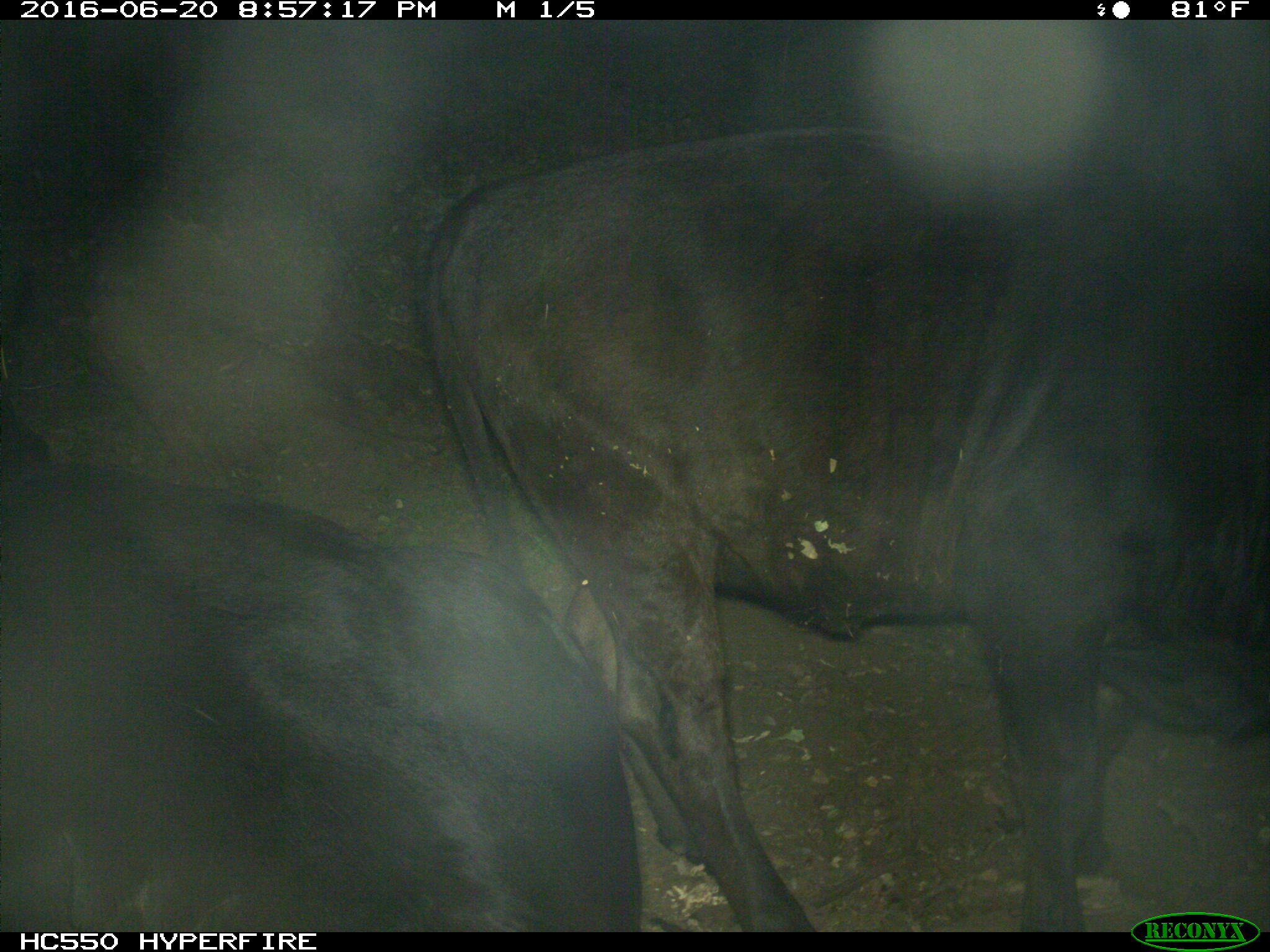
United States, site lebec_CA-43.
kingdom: Animalia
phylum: Chordata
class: Mammalia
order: Artiodactyla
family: Bovidae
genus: Bos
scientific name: Bos taurus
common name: domestic cow